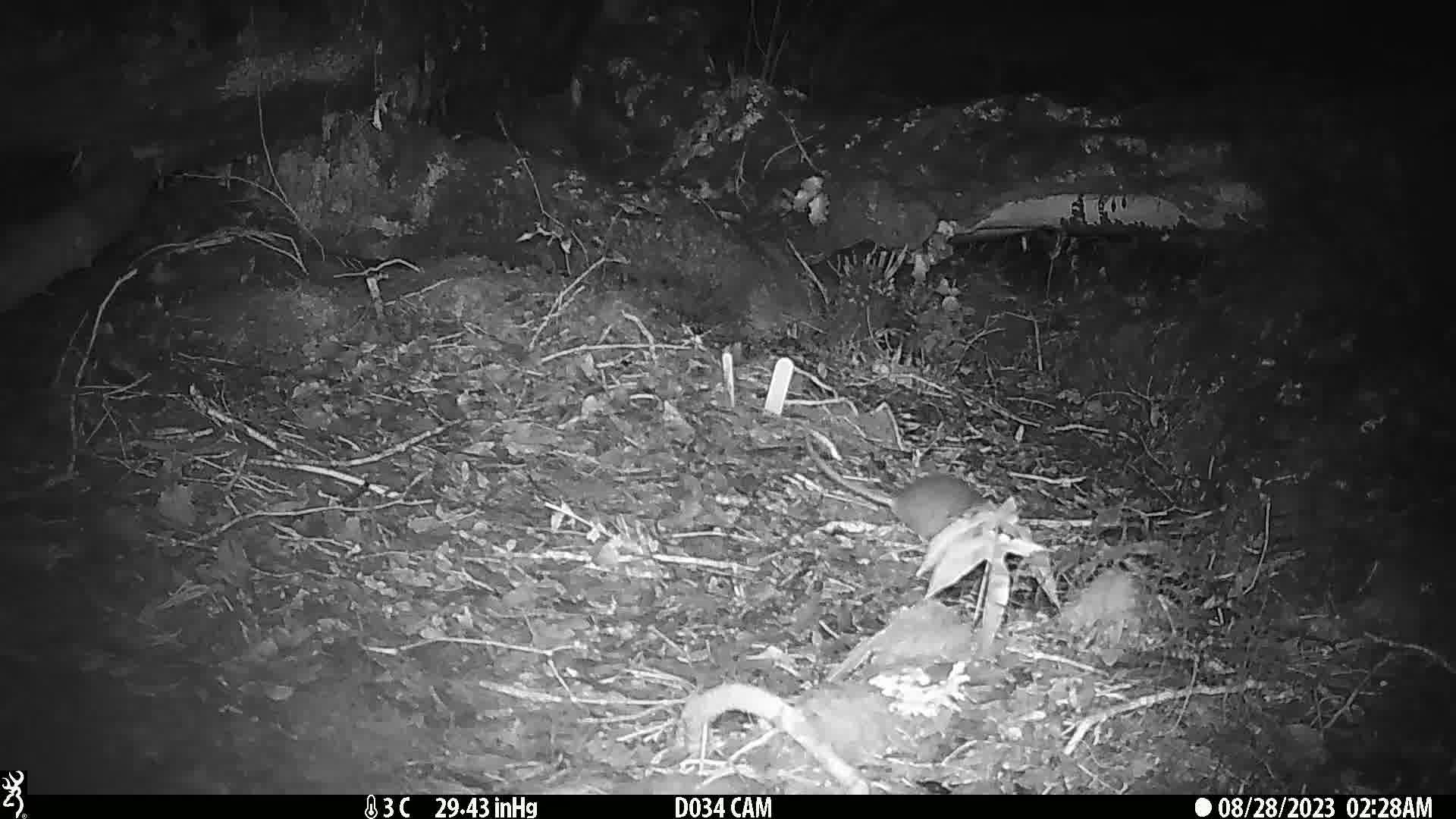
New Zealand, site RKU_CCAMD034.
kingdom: Animalia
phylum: Chordata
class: Mammalia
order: Rodentia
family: Muridae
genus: Rattus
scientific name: Rattus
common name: rat